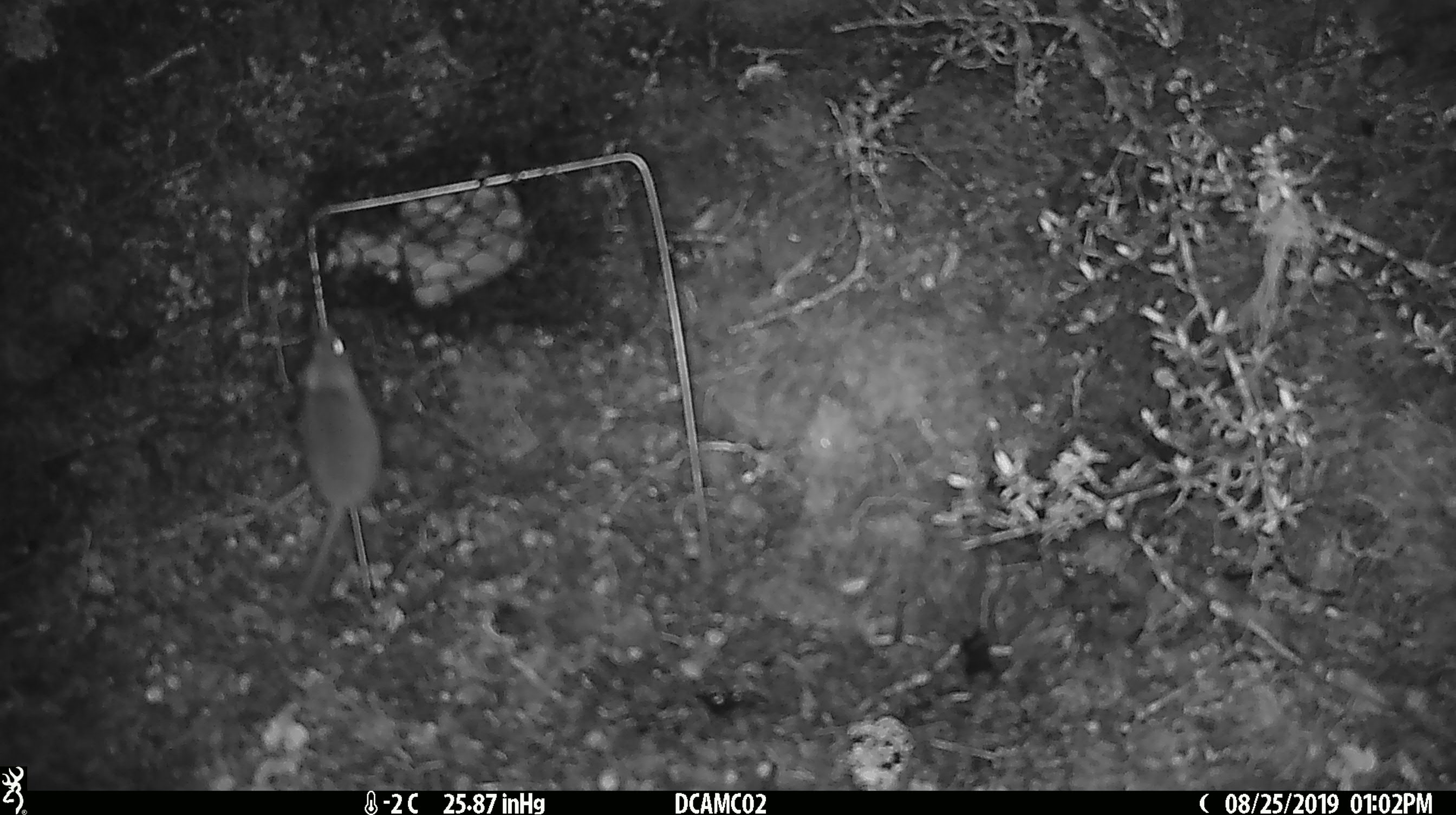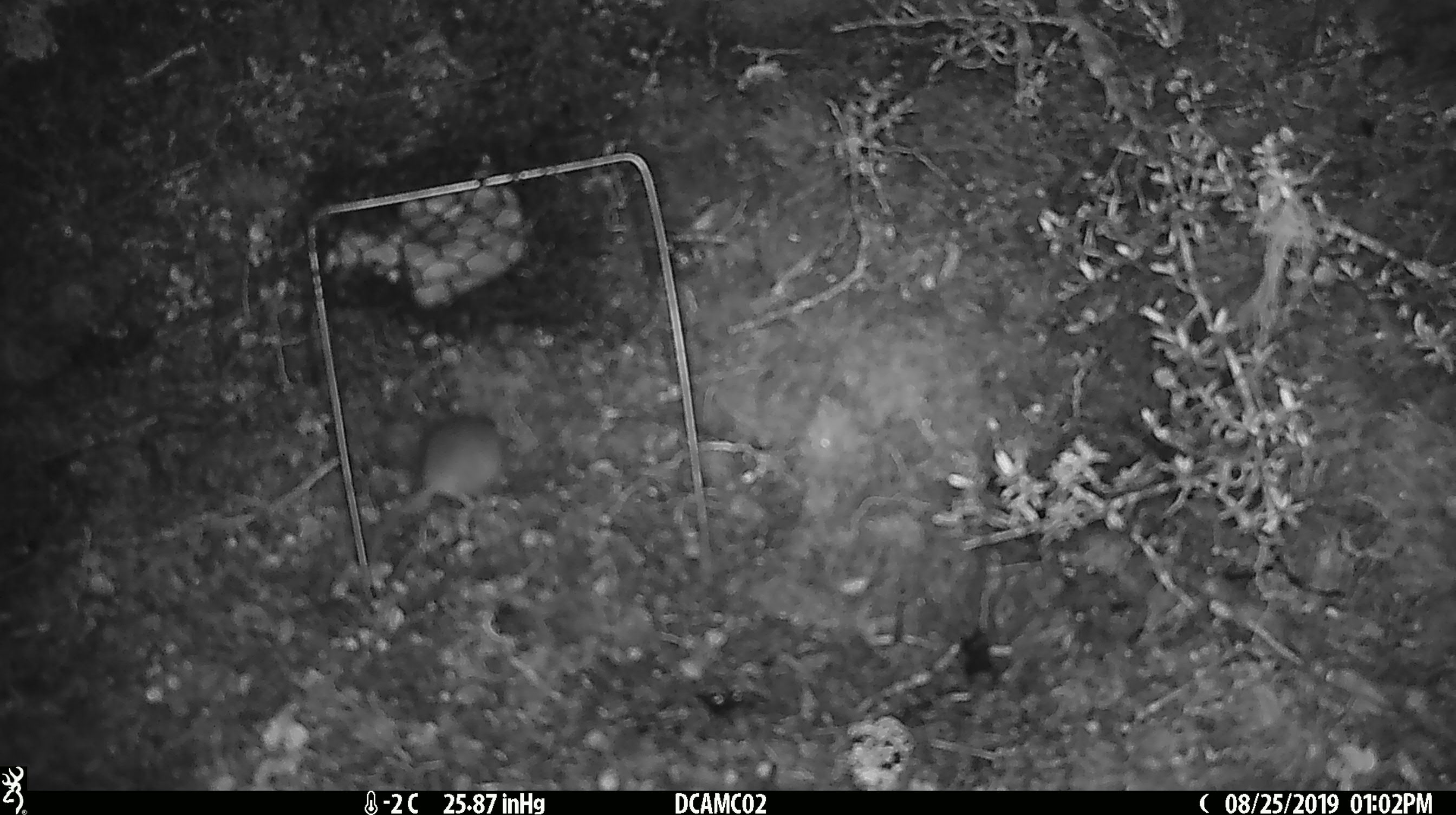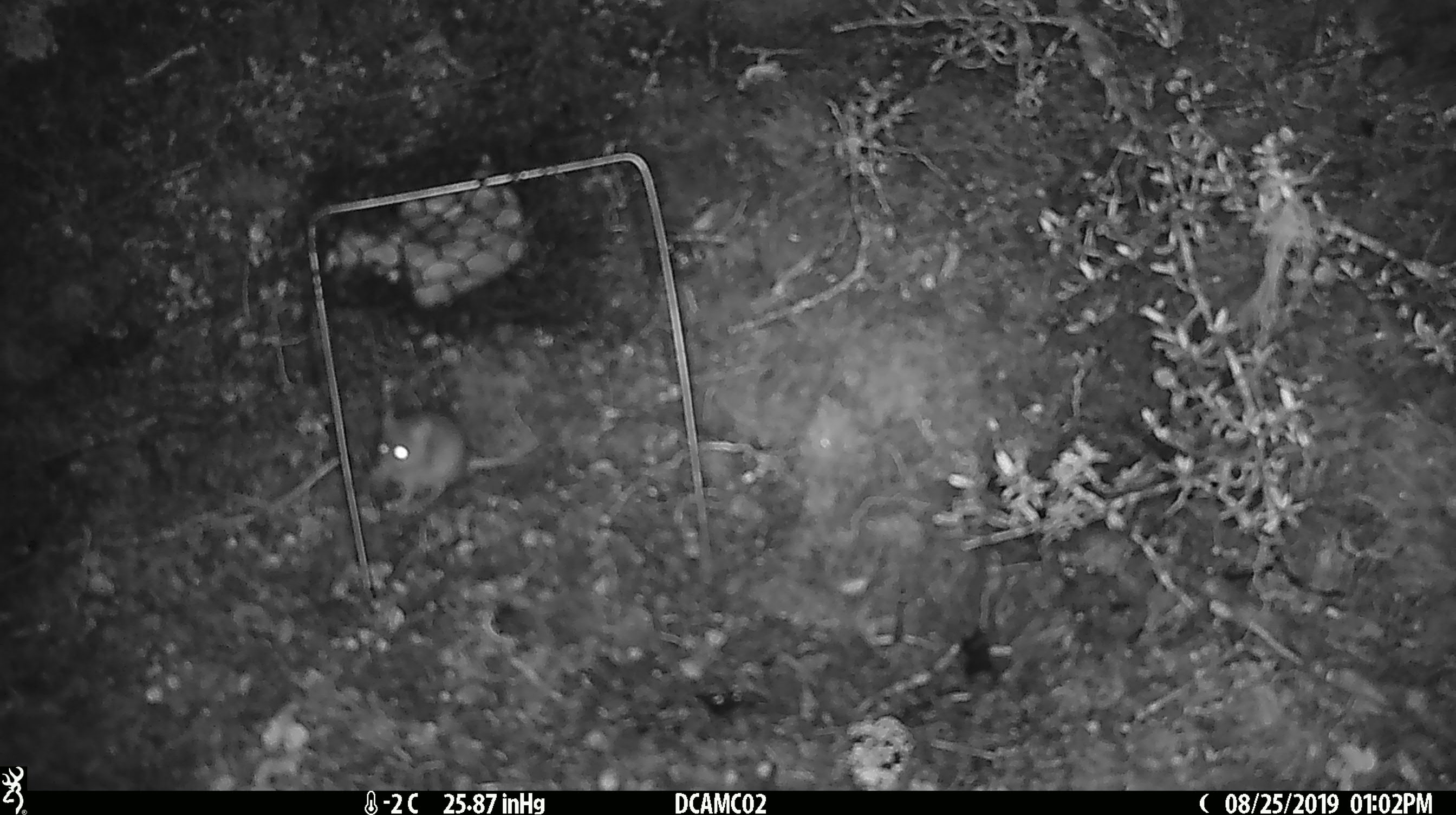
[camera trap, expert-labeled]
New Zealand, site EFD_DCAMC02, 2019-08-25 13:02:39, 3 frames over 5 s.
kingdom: Animalia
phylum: Chordata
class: Mammalia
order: Rodentia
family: Muridae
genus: Mus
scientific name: Mus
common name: mouse